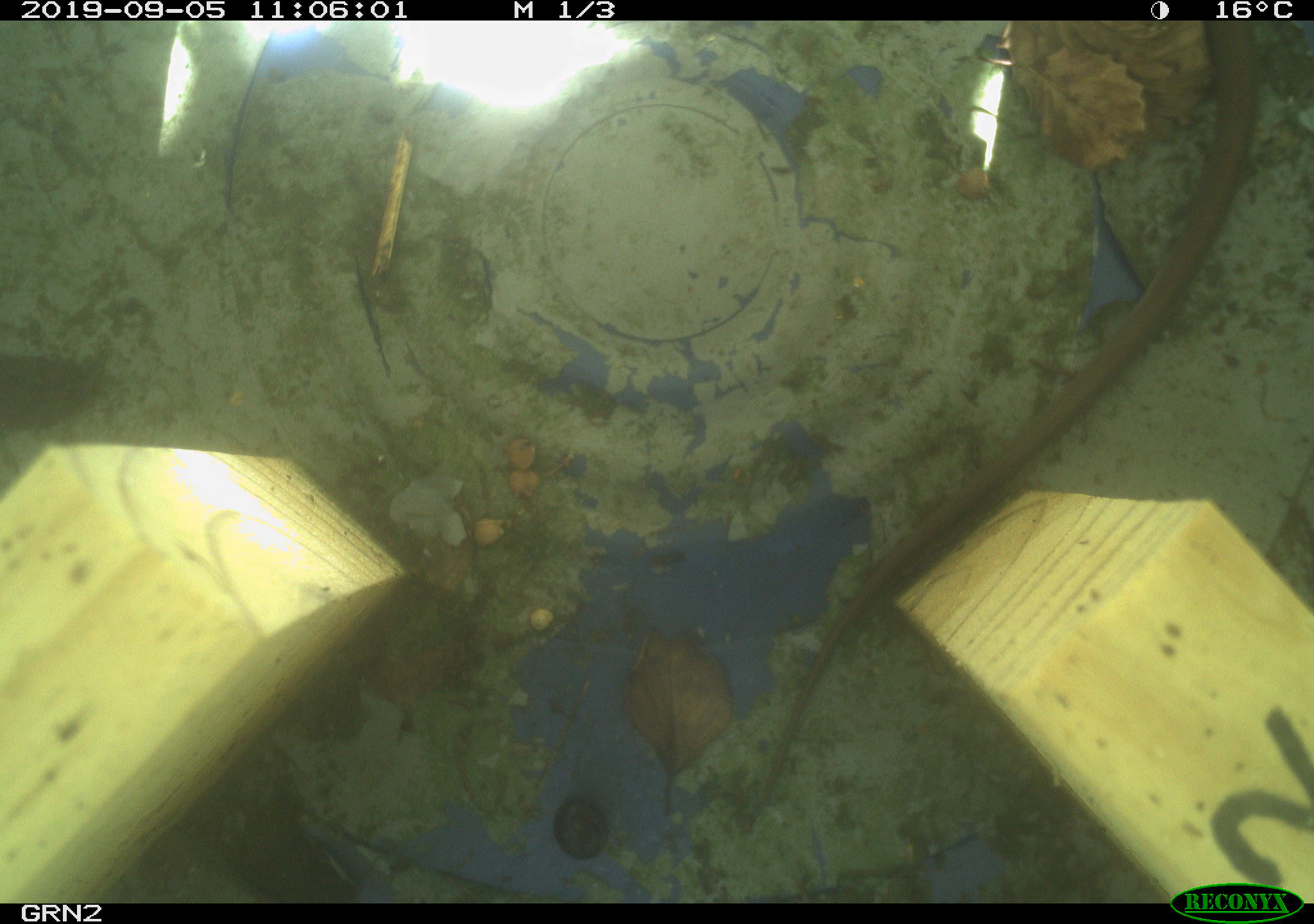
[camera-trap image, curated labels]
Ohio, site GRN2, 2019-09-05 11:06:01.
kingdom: Animalia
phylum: Chordata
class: Reptilia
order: Squamata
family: Colubridae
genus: Thamnophis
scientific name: Thamnophis sirtalis sirtalis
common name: eastern gartersnake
Eastern gartersnake (Thamnophis sirtalis sirtalis).